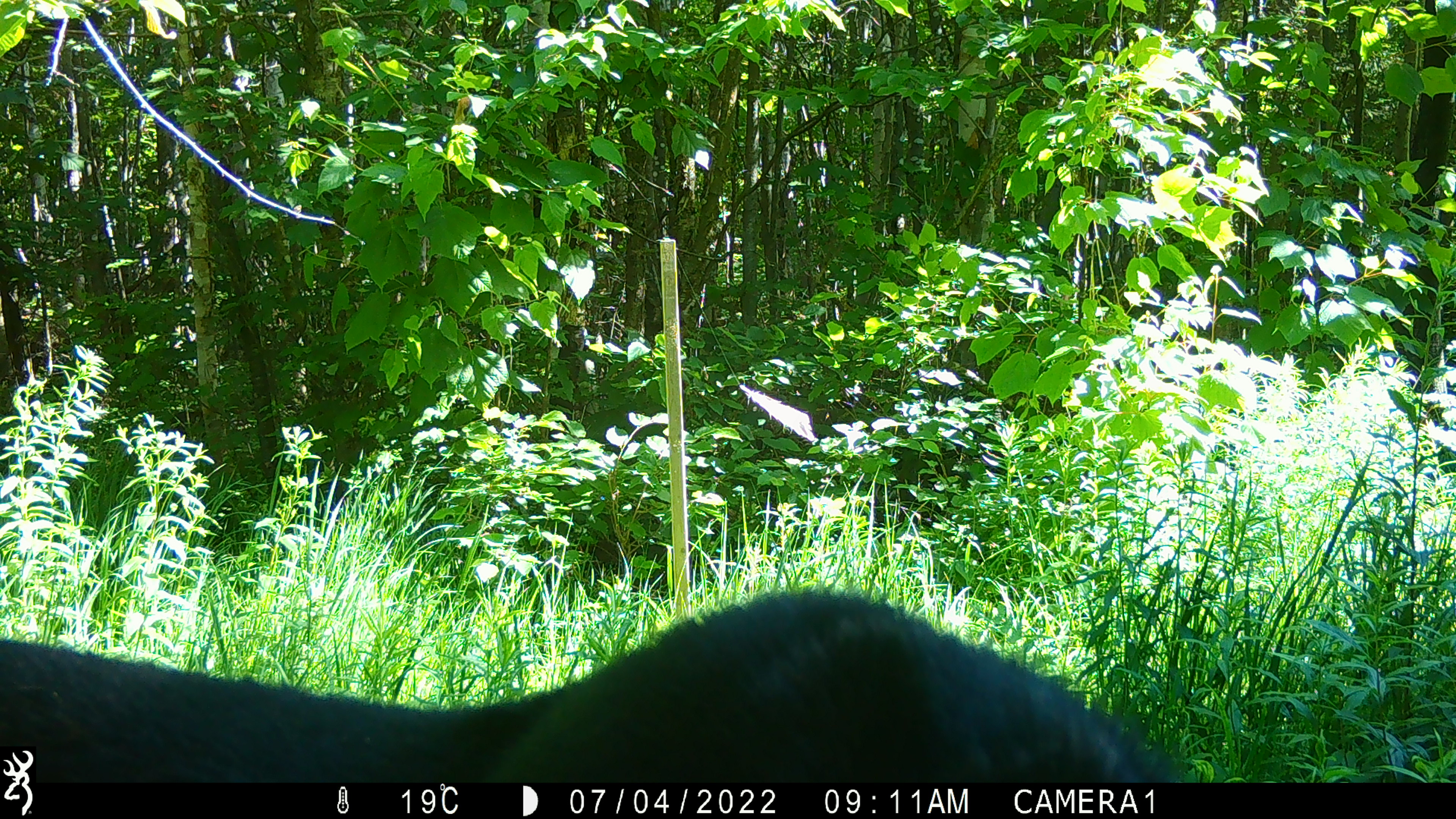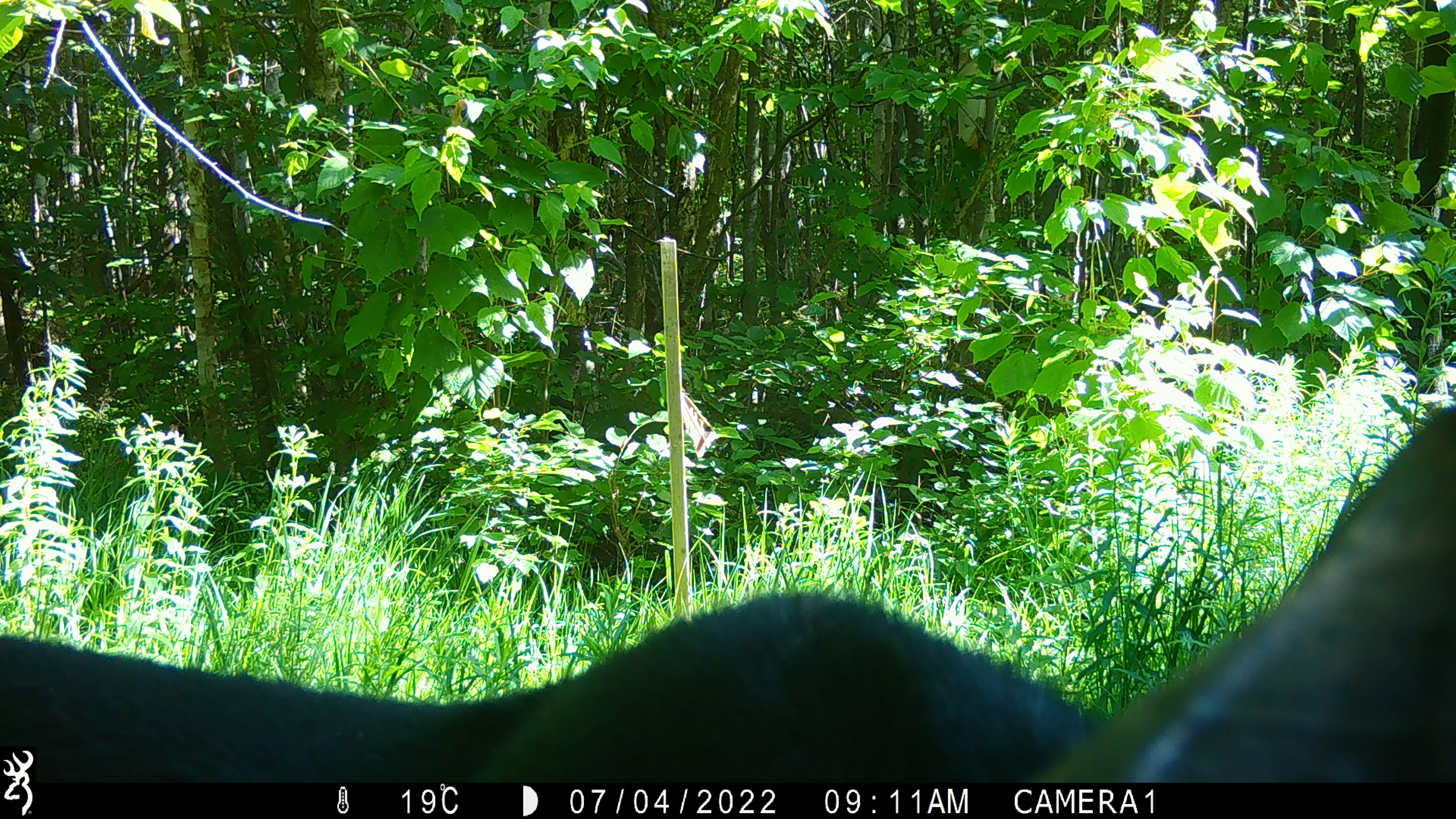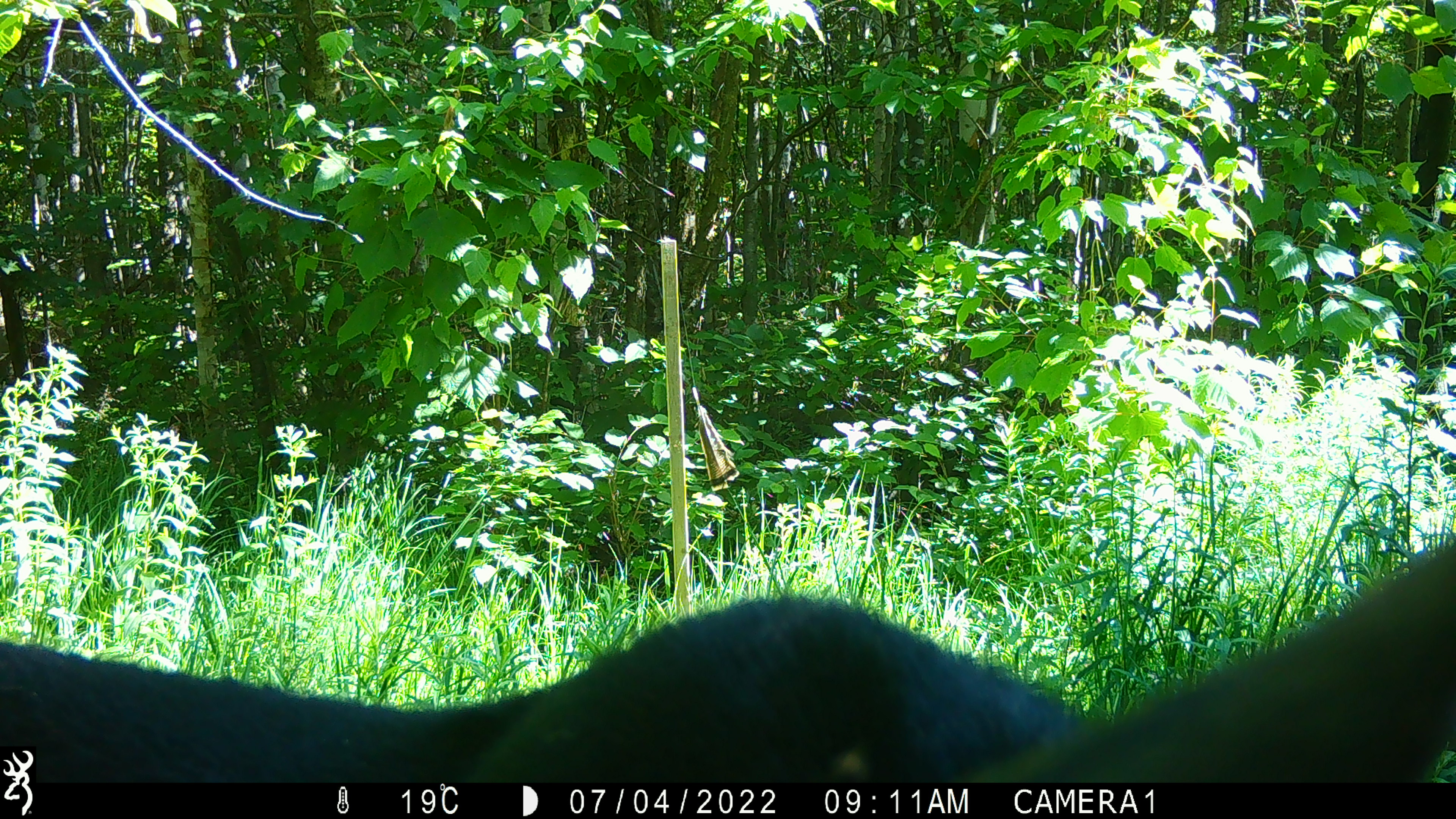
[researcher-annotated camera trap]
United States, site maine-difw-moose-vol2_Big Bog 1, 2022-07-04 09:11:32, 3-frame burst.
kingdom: Animalia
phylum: Chordata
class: Mammalia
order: Artiodactyla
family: Cervidae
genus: Alces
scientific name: Alces alces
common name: moose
Moose (Alces alces).